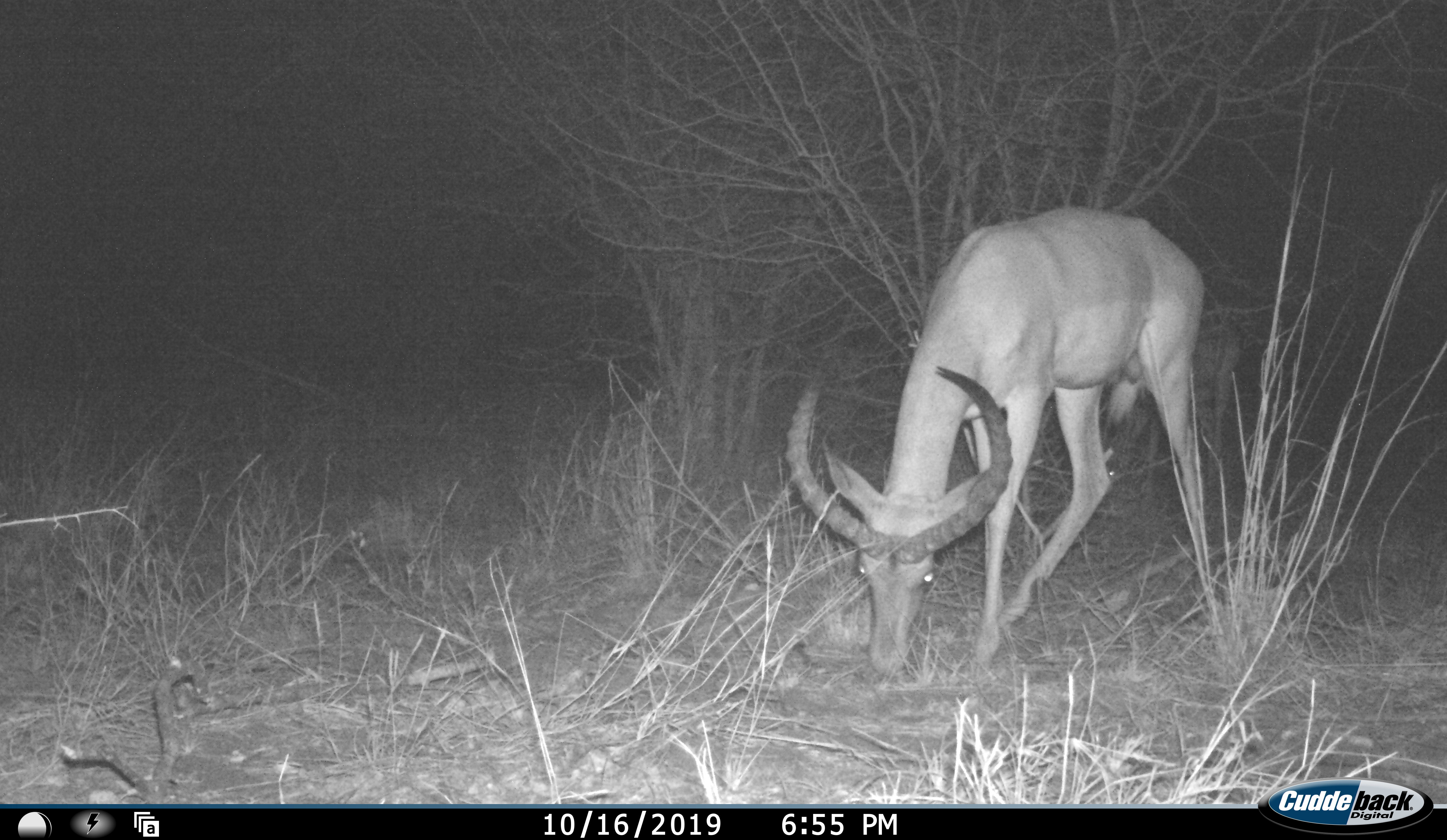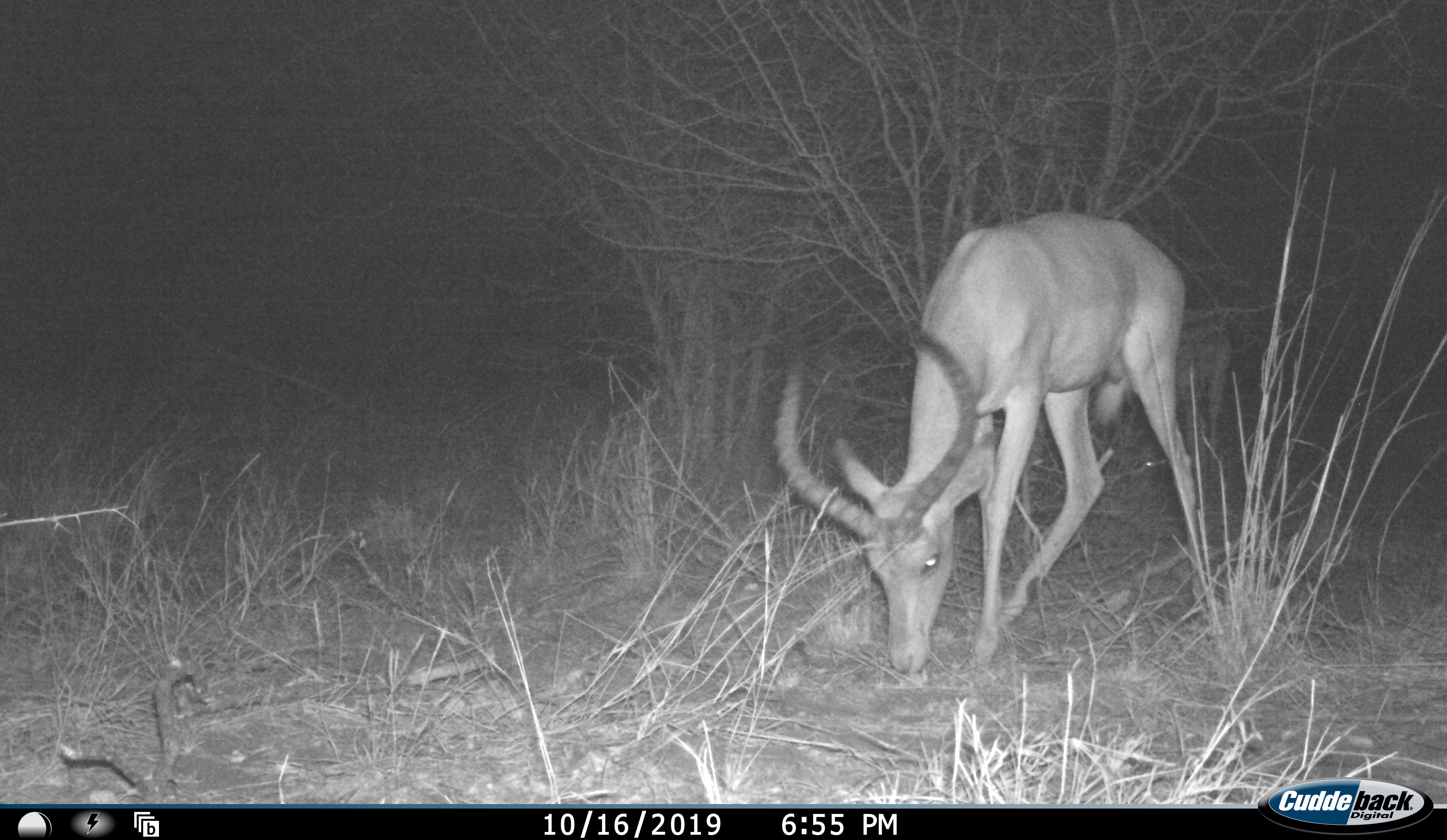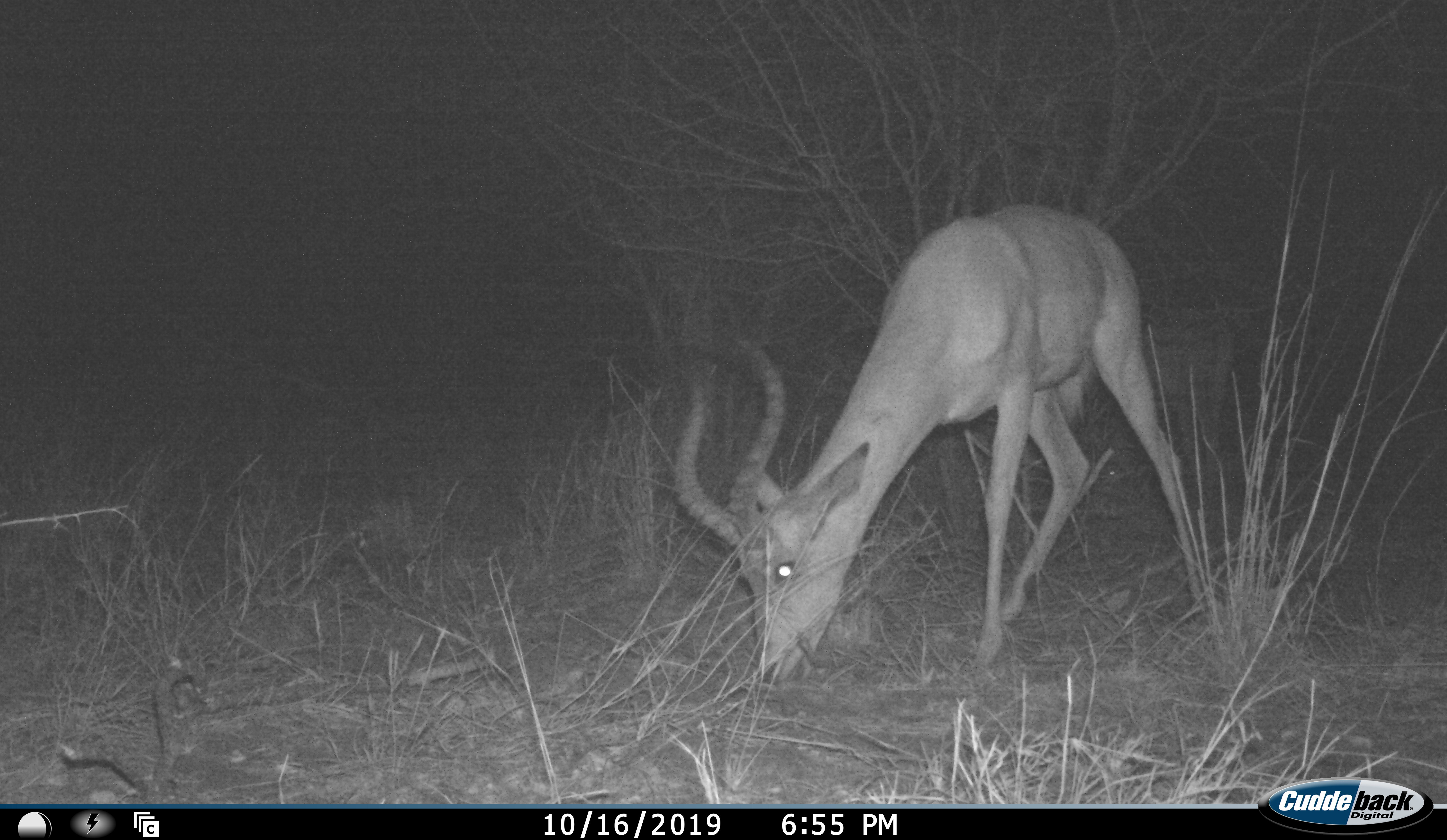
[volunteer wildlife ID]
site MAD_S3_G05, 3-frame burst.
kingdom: Animalia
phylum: Chordata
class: Mammalia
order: Artiodactyla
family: Bovidae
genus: Aepyceros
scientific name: Aepyceros melampus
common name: impala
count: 1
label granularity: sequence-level